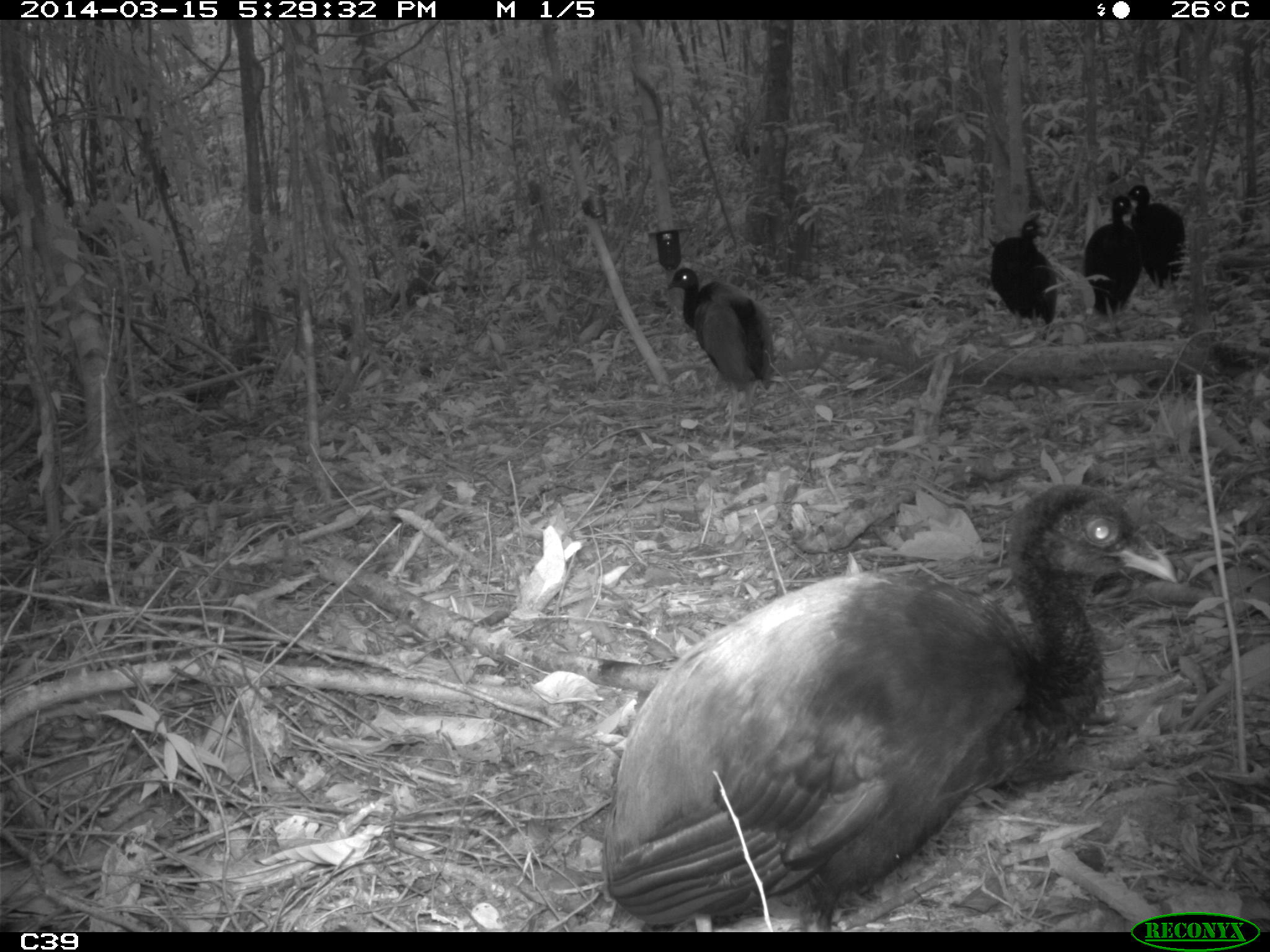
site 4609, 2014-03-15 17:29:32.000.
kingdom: Animalia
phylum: Chordata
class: Aves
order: Gruiformes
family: Psophiidae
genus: Psophia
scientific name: Psophia crepitans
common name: gray-winged trumpeter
Psophia crepitans (gray-winged trumpeter), count 8, age adult.